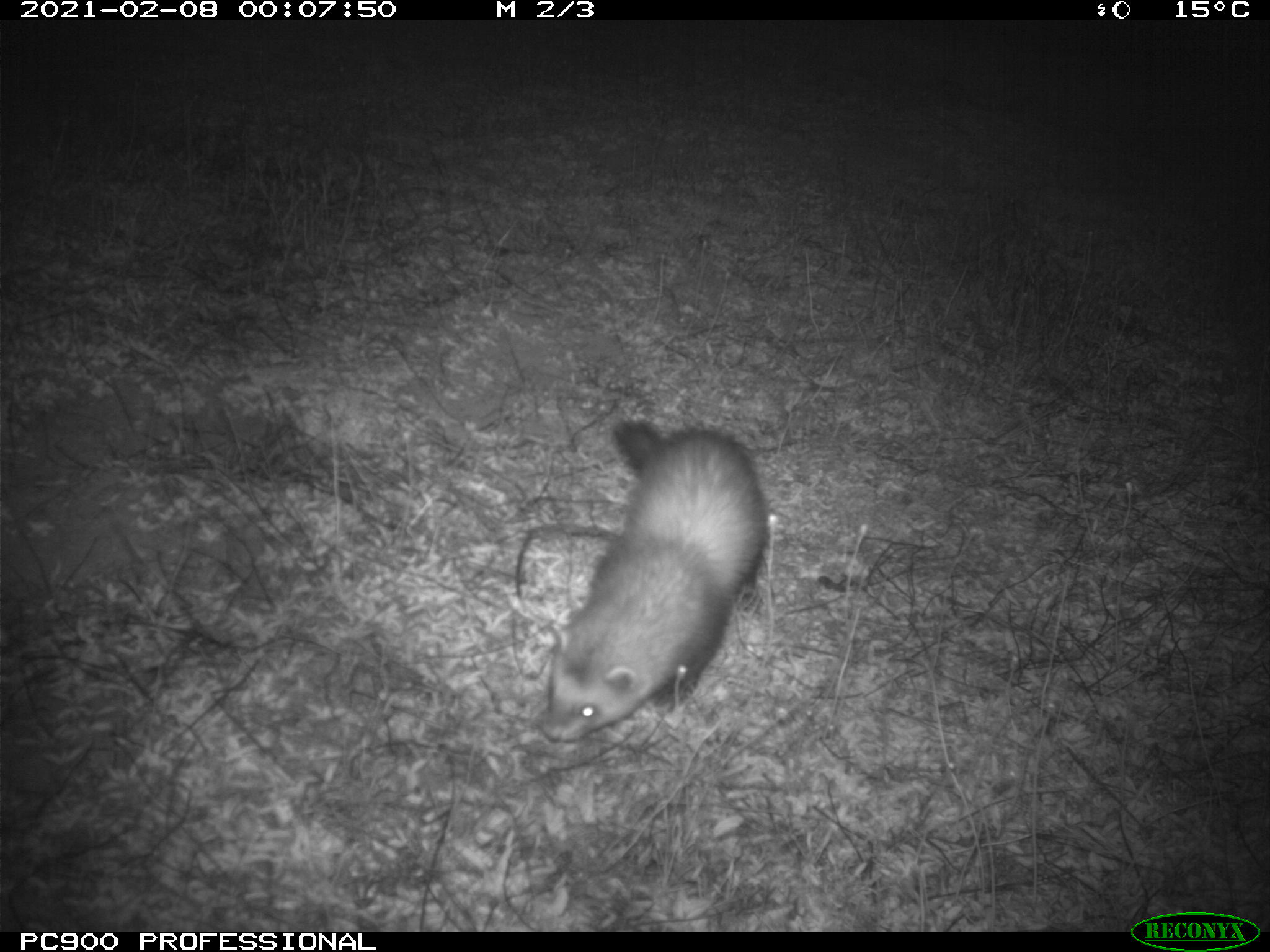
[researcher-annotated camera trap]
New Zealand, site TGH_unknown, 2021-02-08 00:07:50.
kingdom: Animalia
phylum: Chordata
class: Mammalia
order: Carnivora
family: Mustelidae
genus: Mustela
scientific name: Mustela furo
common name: ferret